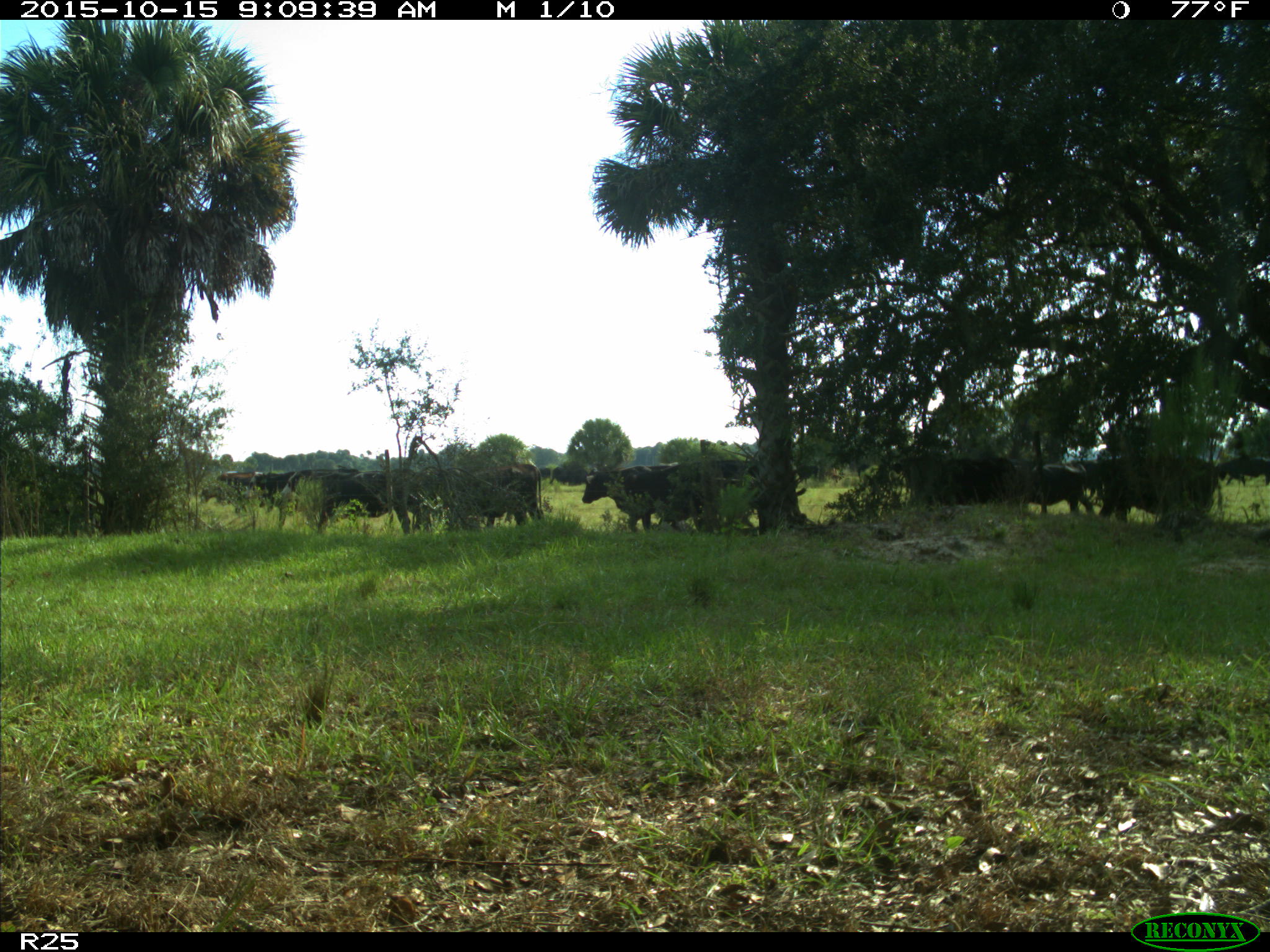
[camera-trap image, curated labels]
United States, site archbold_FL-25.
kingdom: Animalia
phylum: Chordata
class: Mammalia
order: Artiodactyla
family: Bovidae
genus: Bos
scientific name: Bos taurus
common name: domestic cow